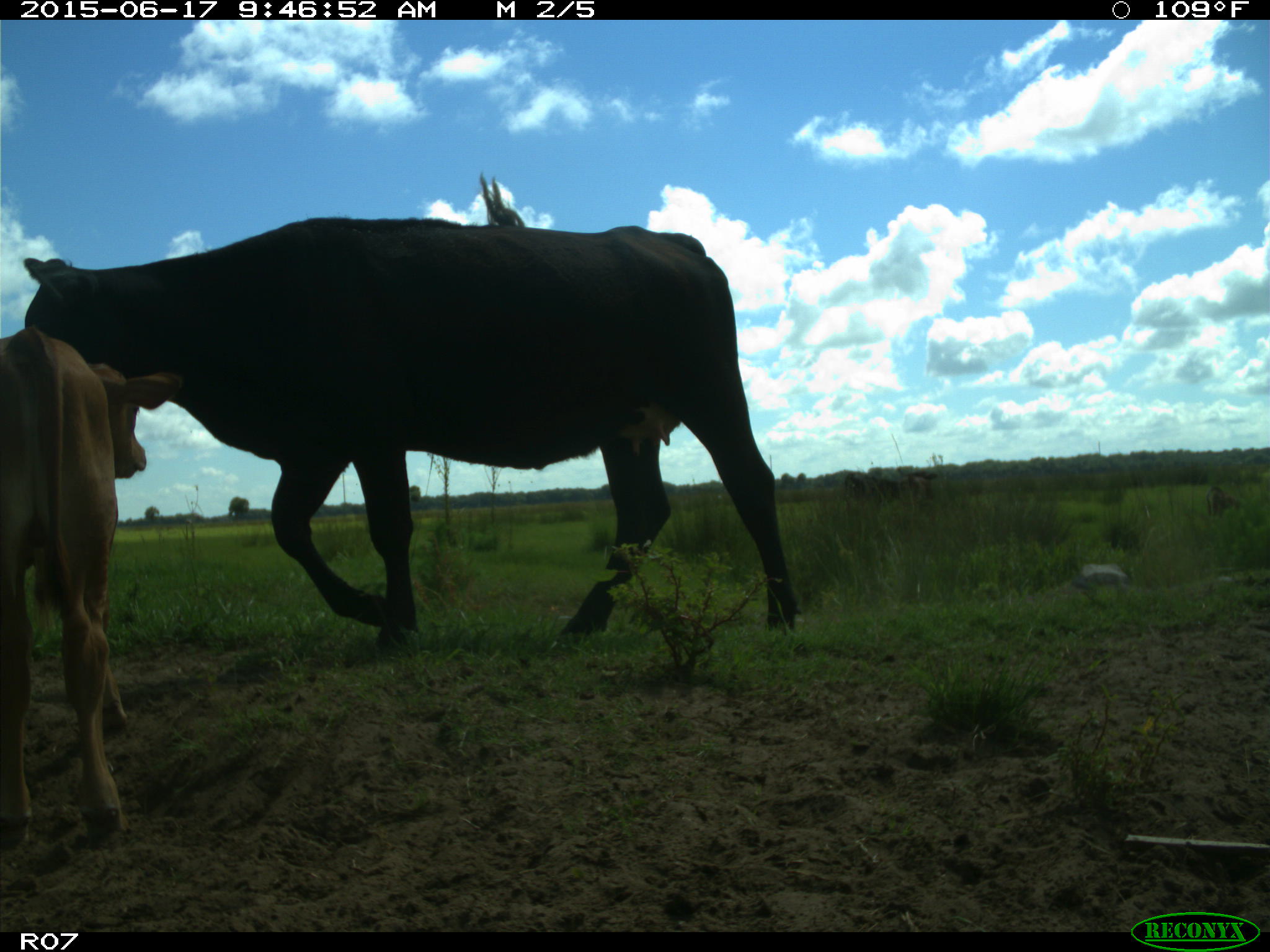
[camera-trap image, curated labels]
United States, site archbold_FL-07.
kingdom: Animalia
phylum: Chordata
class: Mammalia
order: Artiodactyla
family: Bovidae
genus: Bos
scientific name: Bos taurus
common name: domestic cow